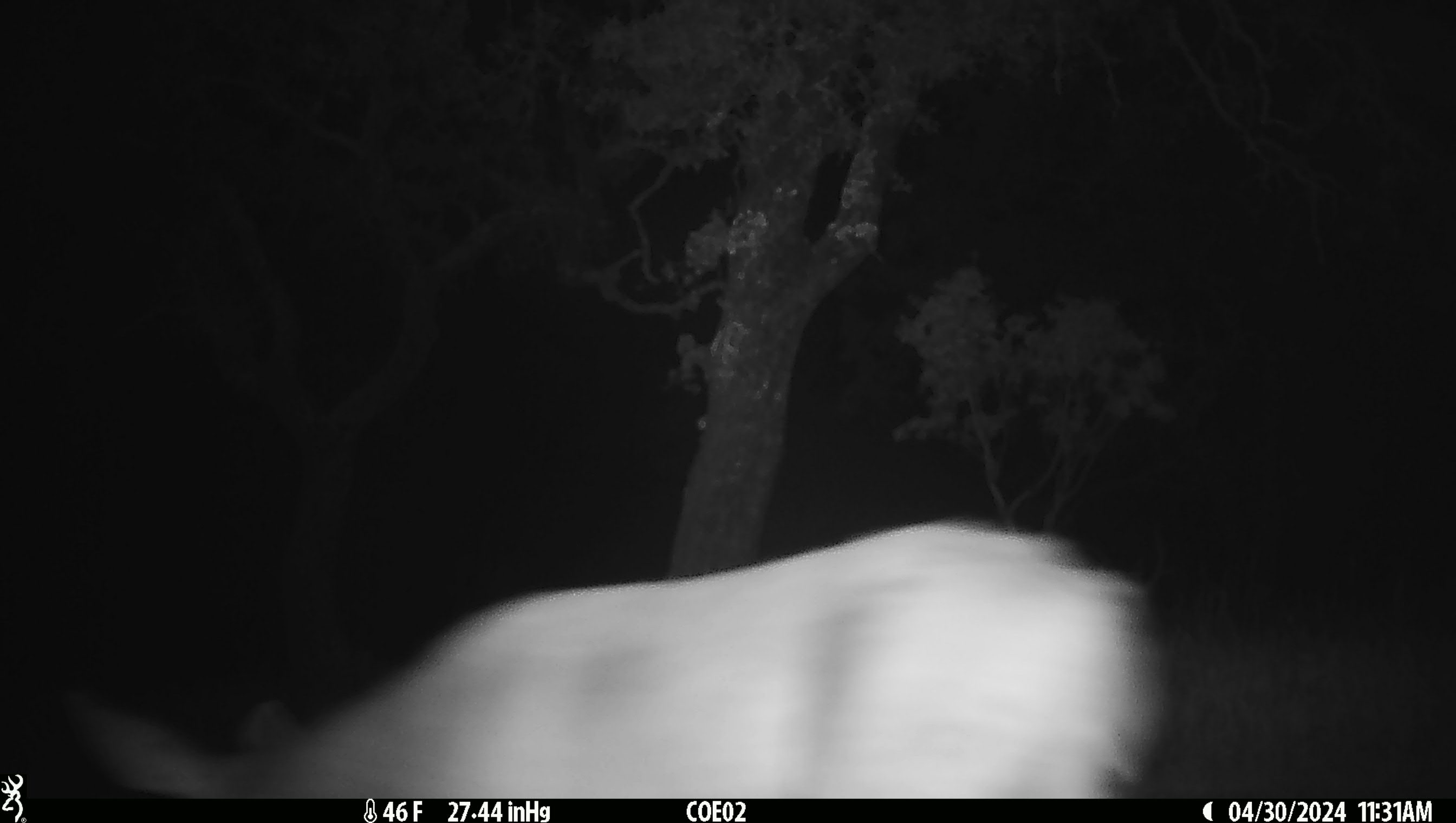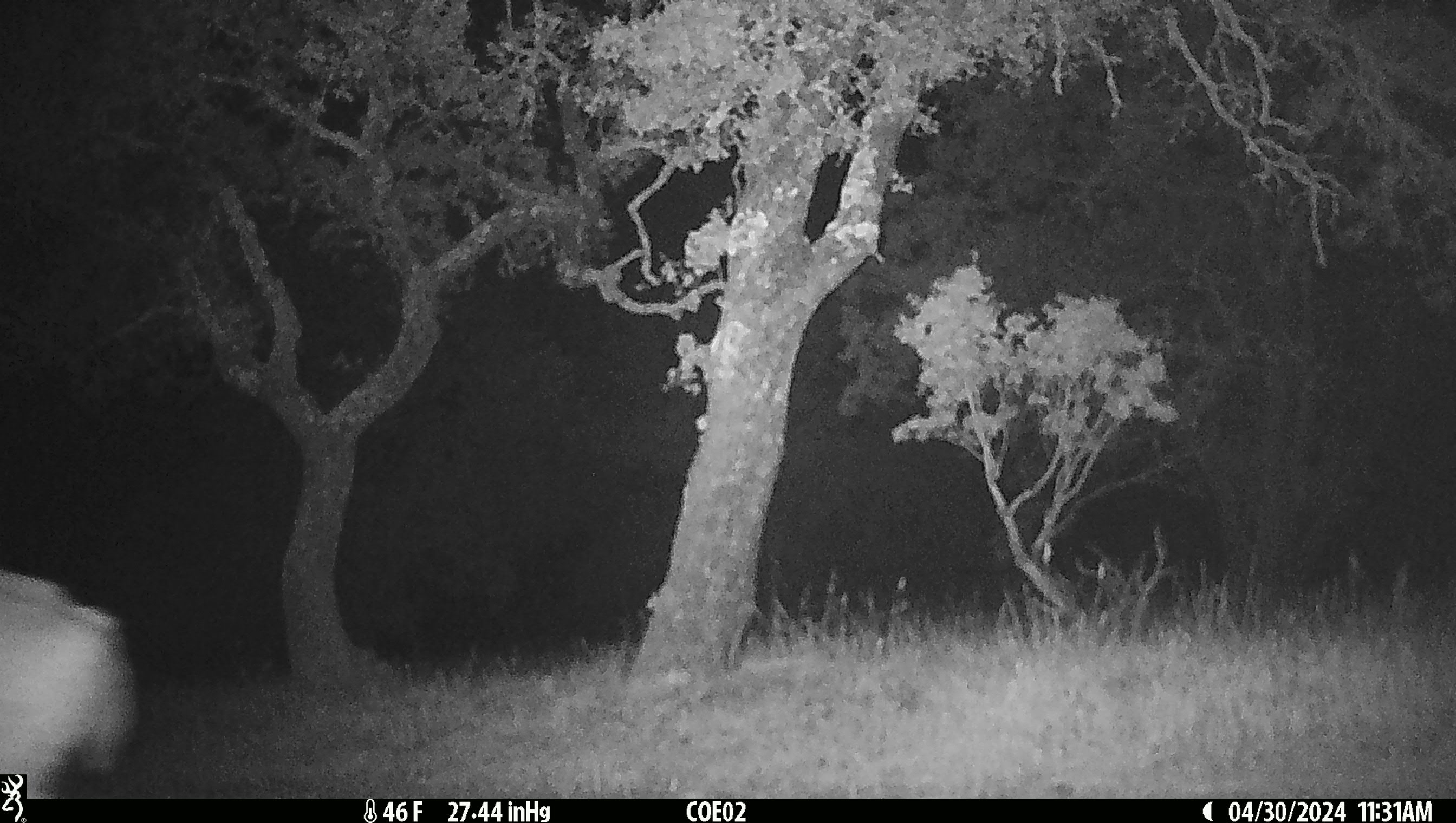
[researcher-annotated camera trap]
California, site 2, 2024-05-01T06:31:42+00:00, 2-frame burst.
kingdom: Animalia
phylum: Chordata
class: Mammalia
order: Artiodactyla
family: Cervidae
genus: Odocoileus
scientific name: Odocoileus hemionus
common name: mule deer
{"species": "mule deer (Odocoileus hemionus)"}